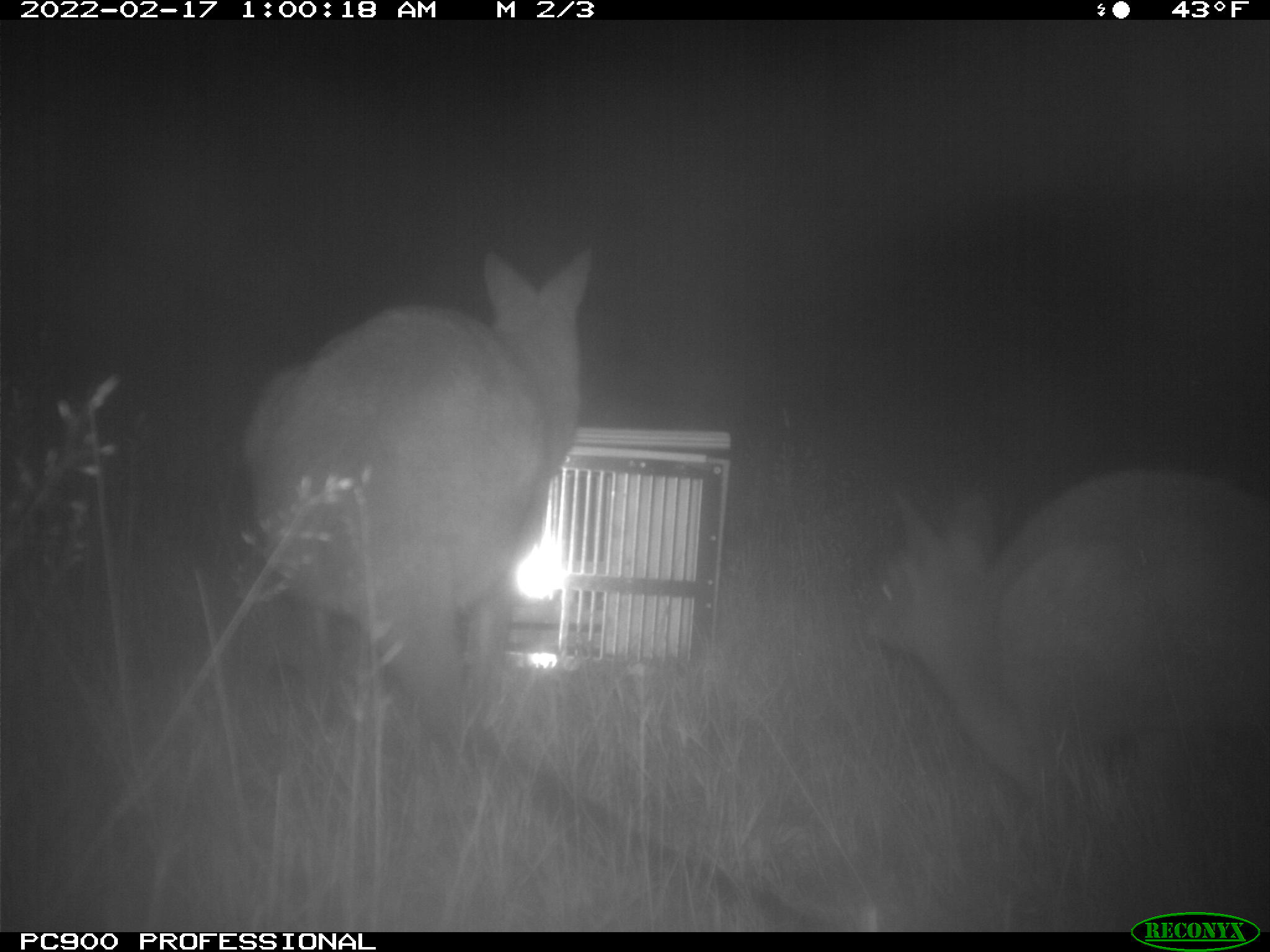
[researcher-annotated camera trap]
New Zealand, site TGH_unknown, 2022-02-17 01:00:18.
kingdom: Animalia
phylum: Chordata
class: Mammalia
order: Diprotodontia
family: Macropodidae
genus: Notamacropus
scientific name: Notamacropus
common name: wallaby